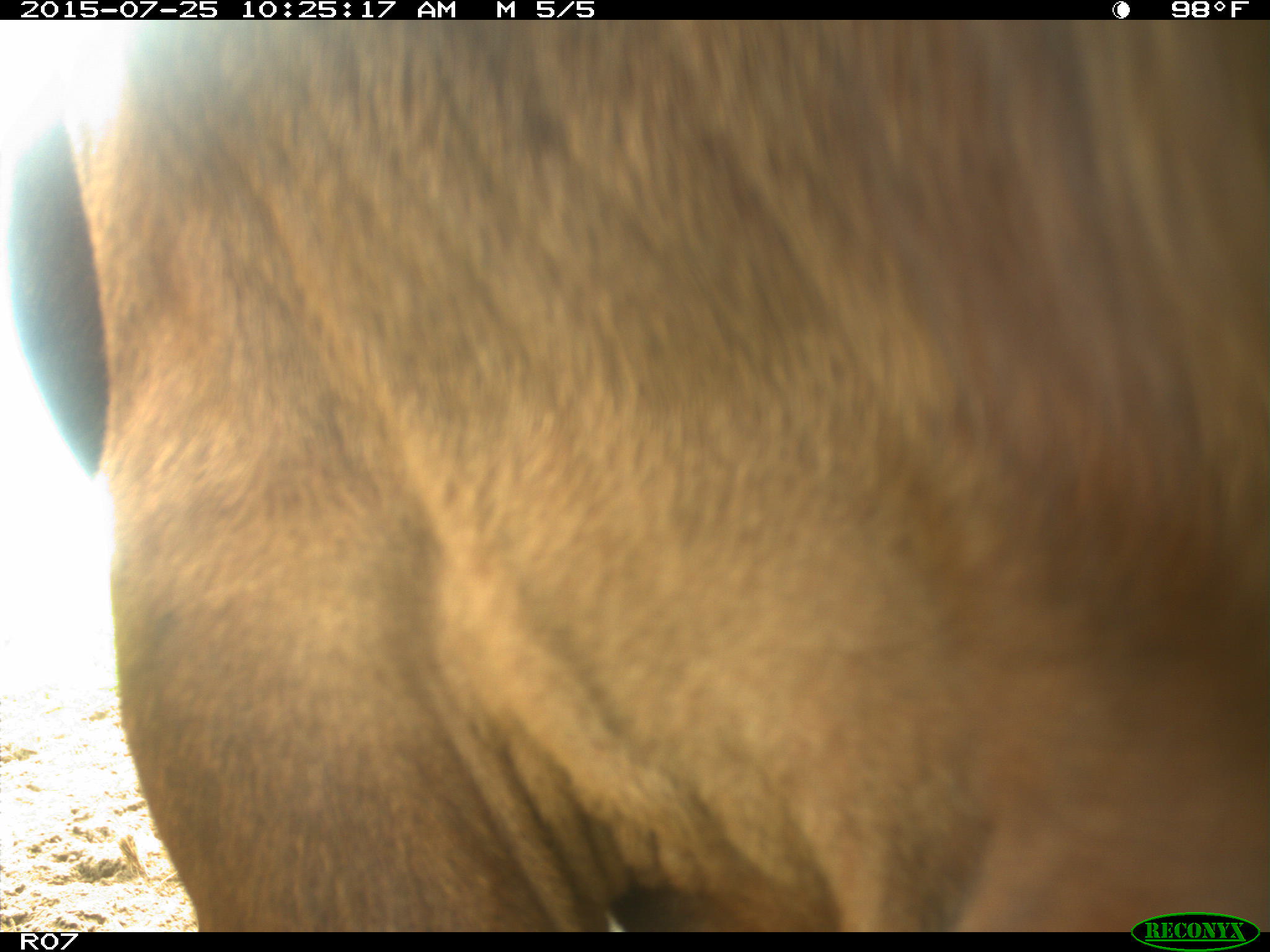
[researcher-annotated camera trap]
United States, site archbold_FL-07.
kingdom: Animalia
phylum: Chordata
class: Mammalia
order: Artiodactyla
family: Bovidae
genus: Bos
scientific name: Bos taurus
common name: domestic cow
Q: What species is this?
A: Bos taurus (domestic cow).